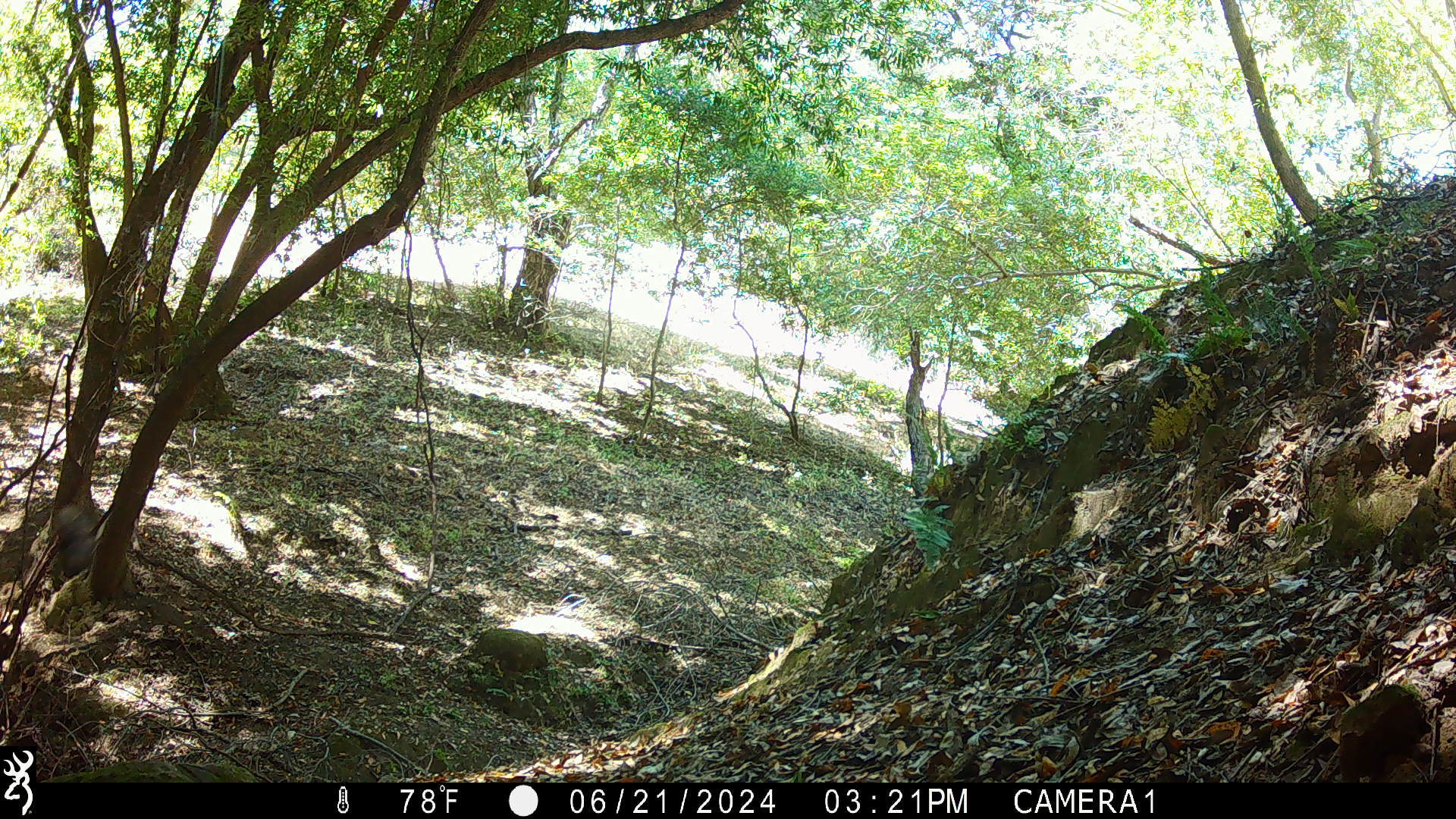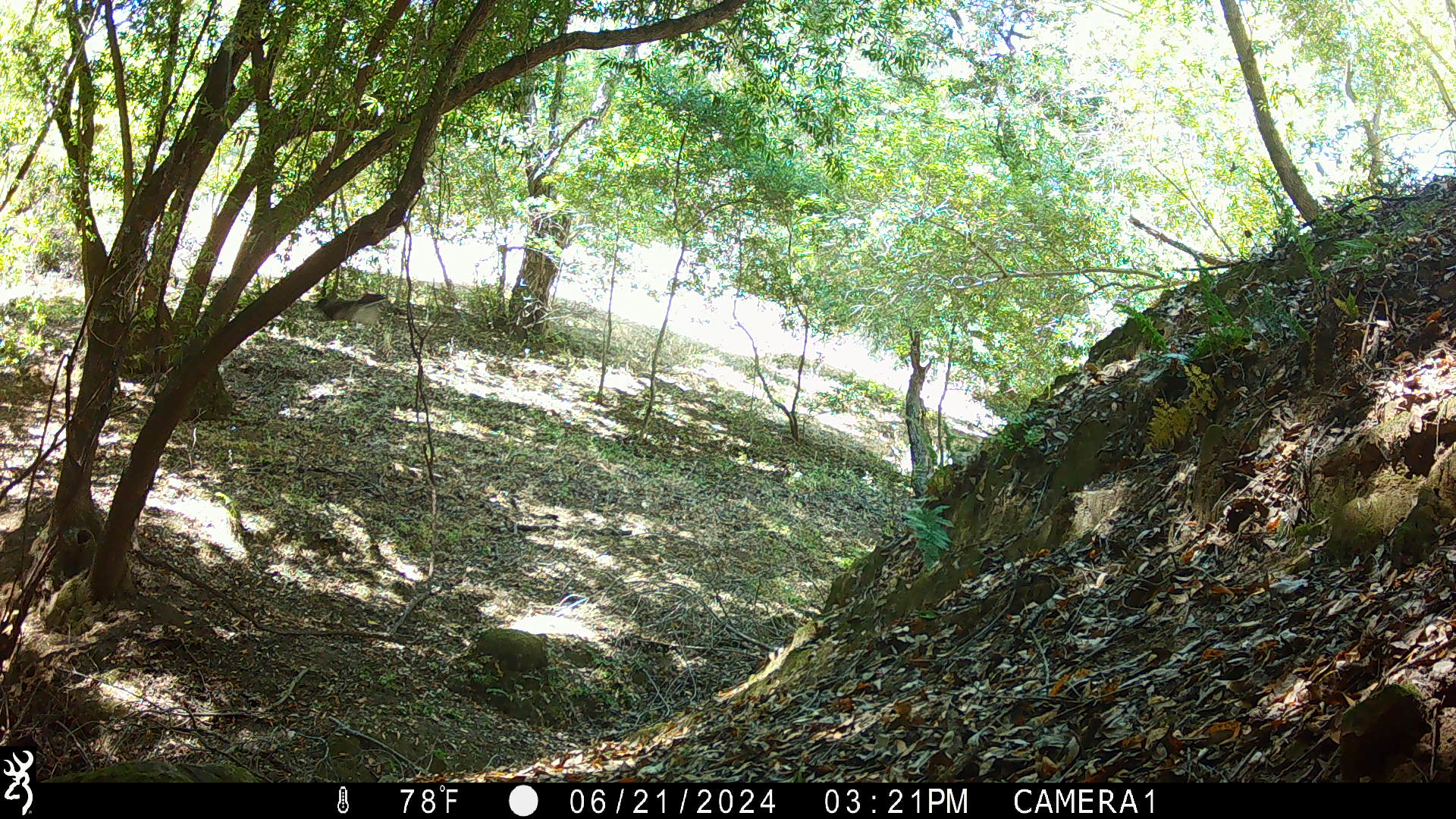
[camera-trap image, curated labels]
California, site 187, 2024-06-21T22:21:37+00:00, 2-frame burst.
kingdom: Animalia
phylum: Chordata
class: Aves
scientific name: Aves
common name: bird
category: unknown bird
Unknown bird (bird) (Aves).